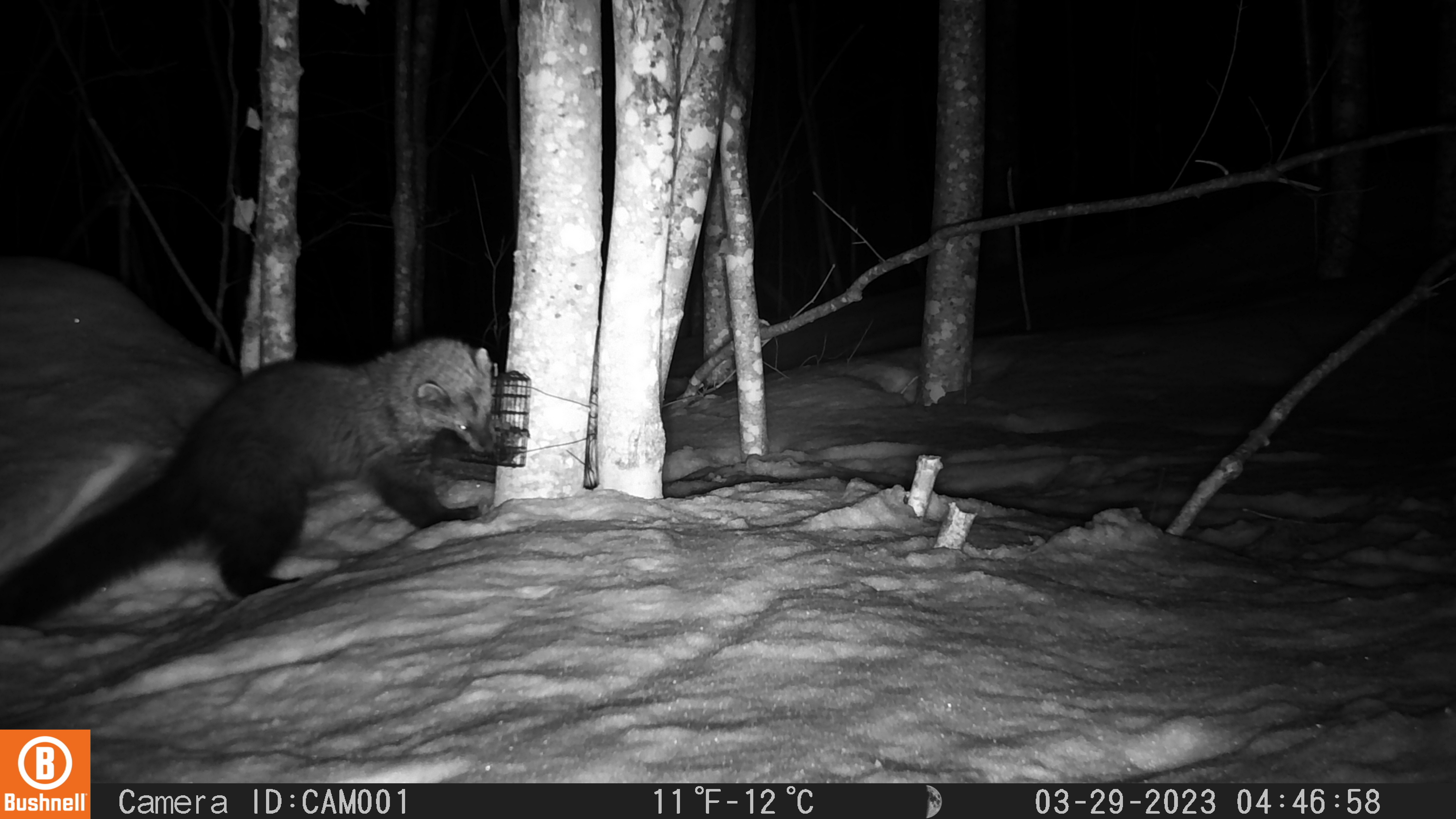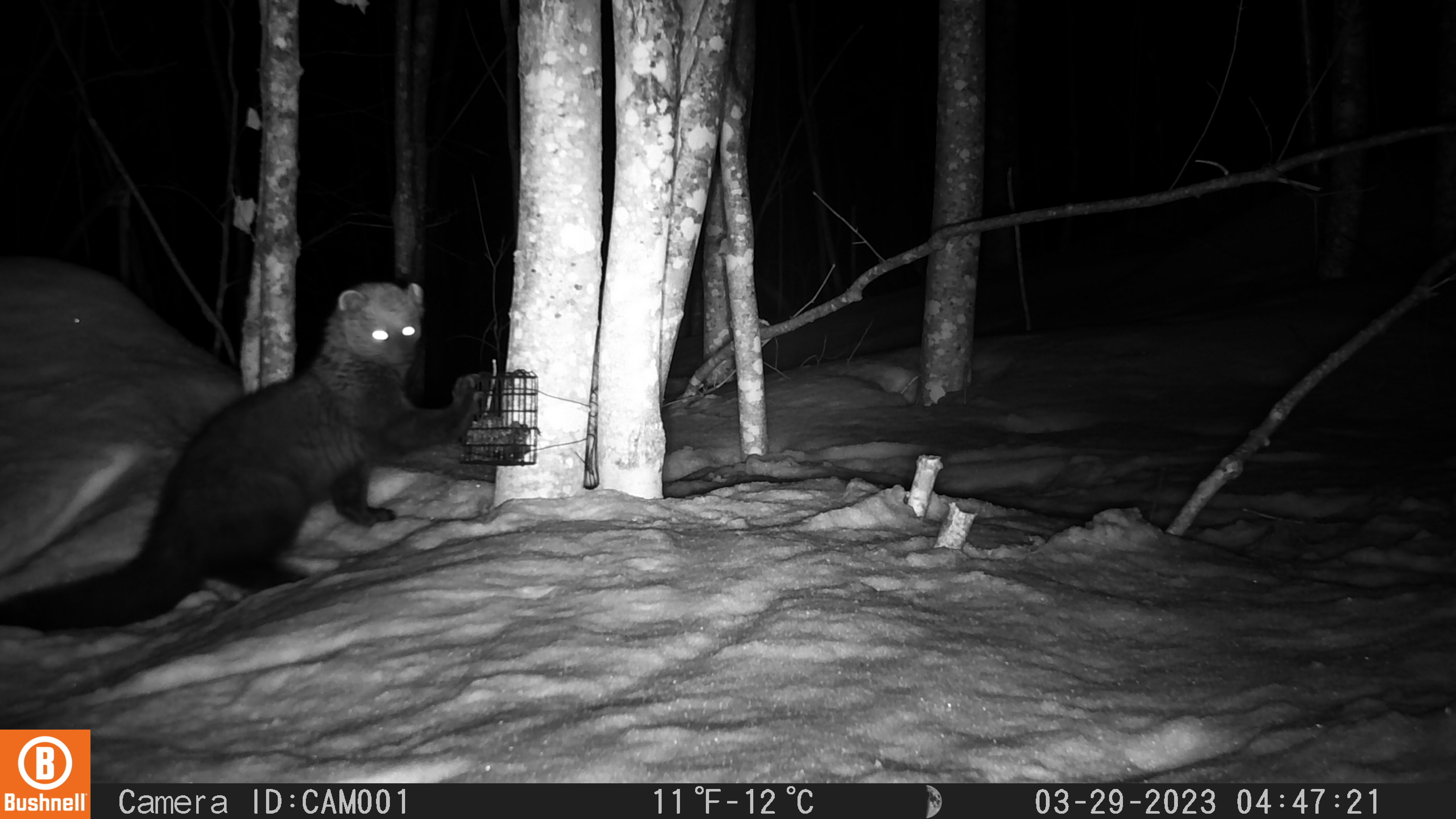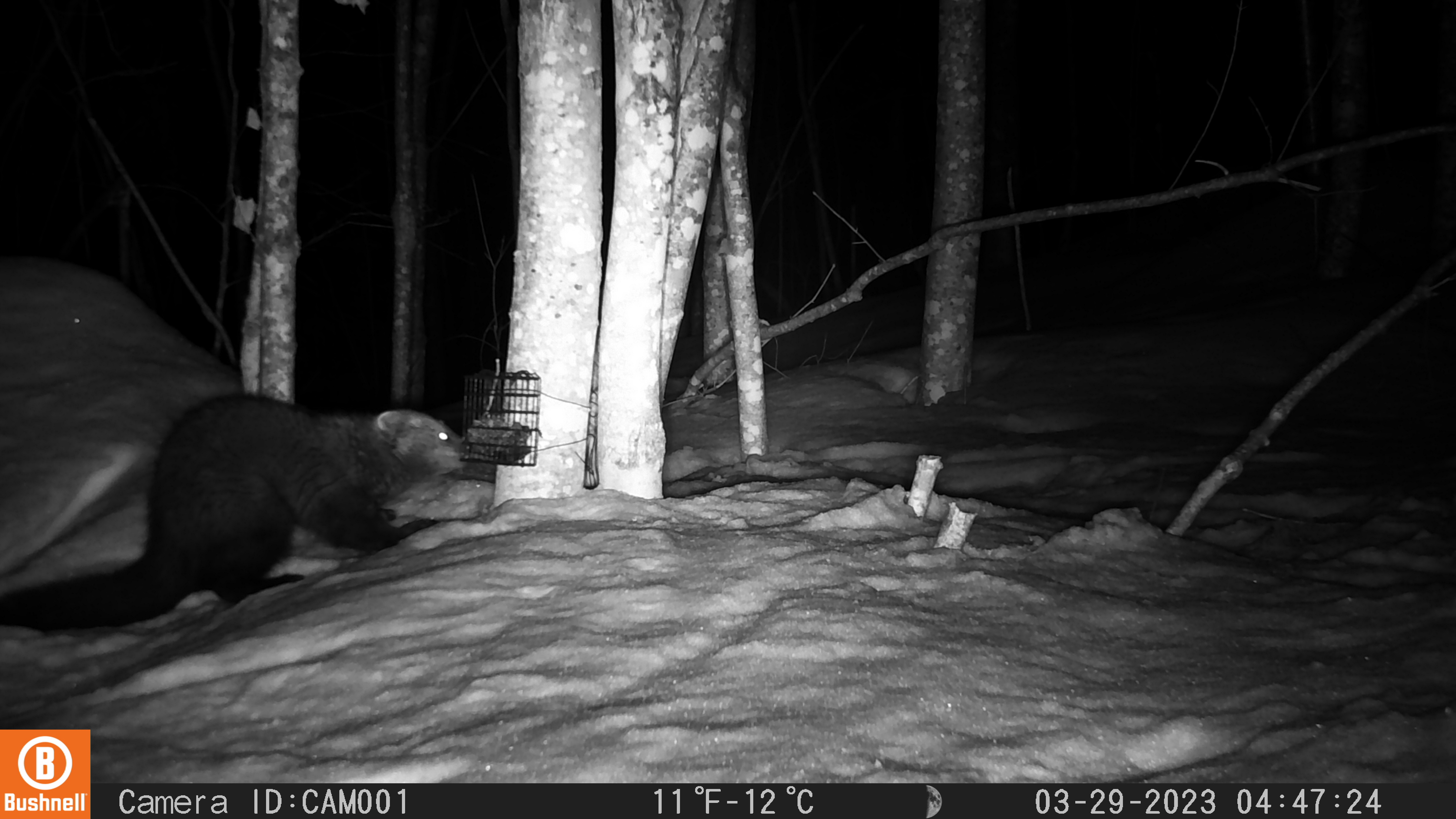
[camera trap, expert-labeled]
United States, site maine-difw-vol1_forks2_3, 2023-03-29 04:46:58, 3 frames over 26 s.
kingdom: Animalia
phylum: Chordata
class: Mammalia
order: Carnivora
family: Mustelidae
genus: Pekania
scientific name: Pekania pennanti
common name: fisher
Fisher (Pekania pennanti).